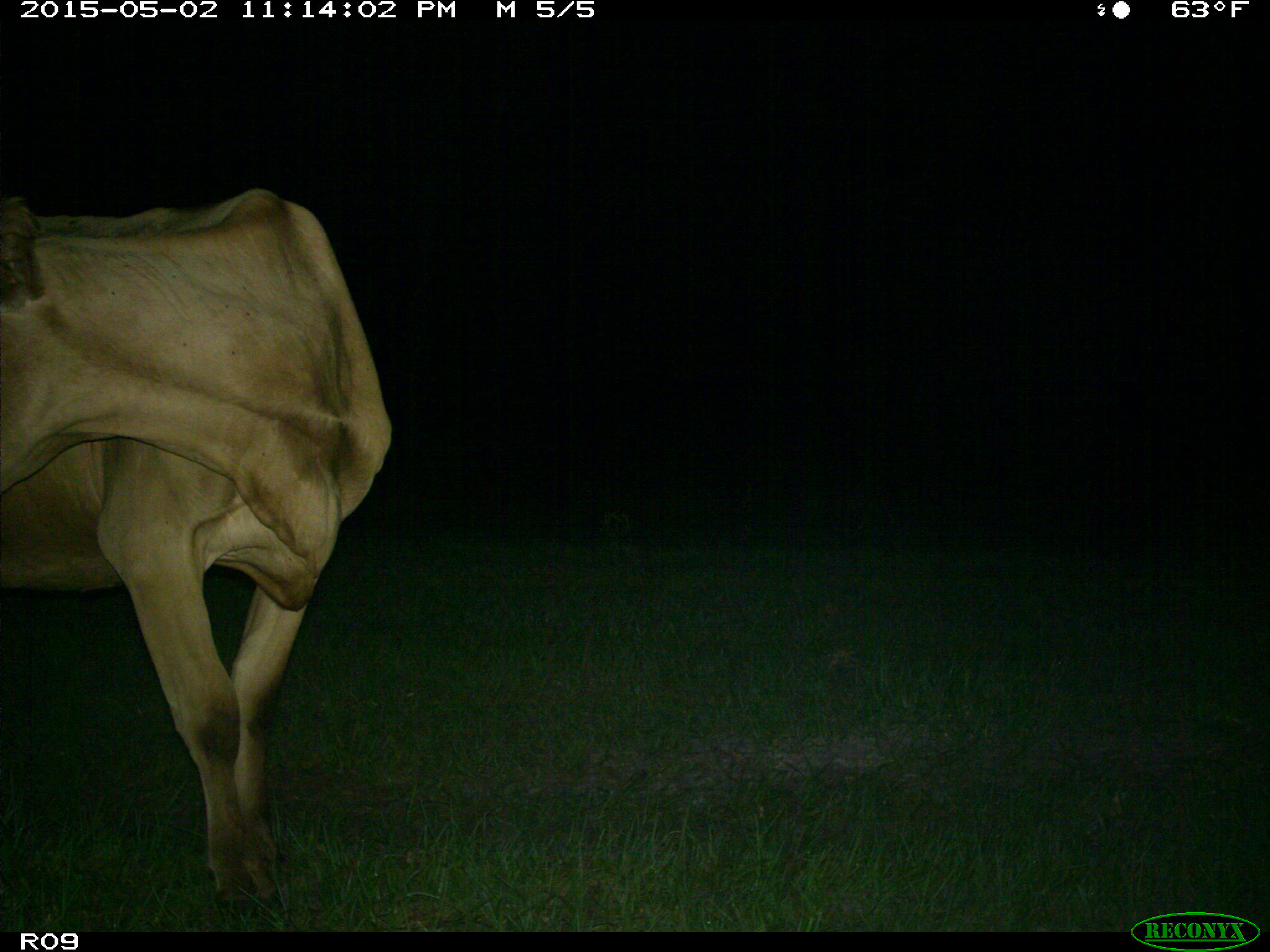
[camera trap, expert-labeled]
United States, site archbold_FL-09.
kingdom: Animalia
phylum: Chordata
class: Mammalia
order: Artiodactyla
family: Bovidae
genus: Bos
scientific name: Bos taurus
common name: domestic cow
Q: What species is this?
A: Bos taurus (domestic cow).